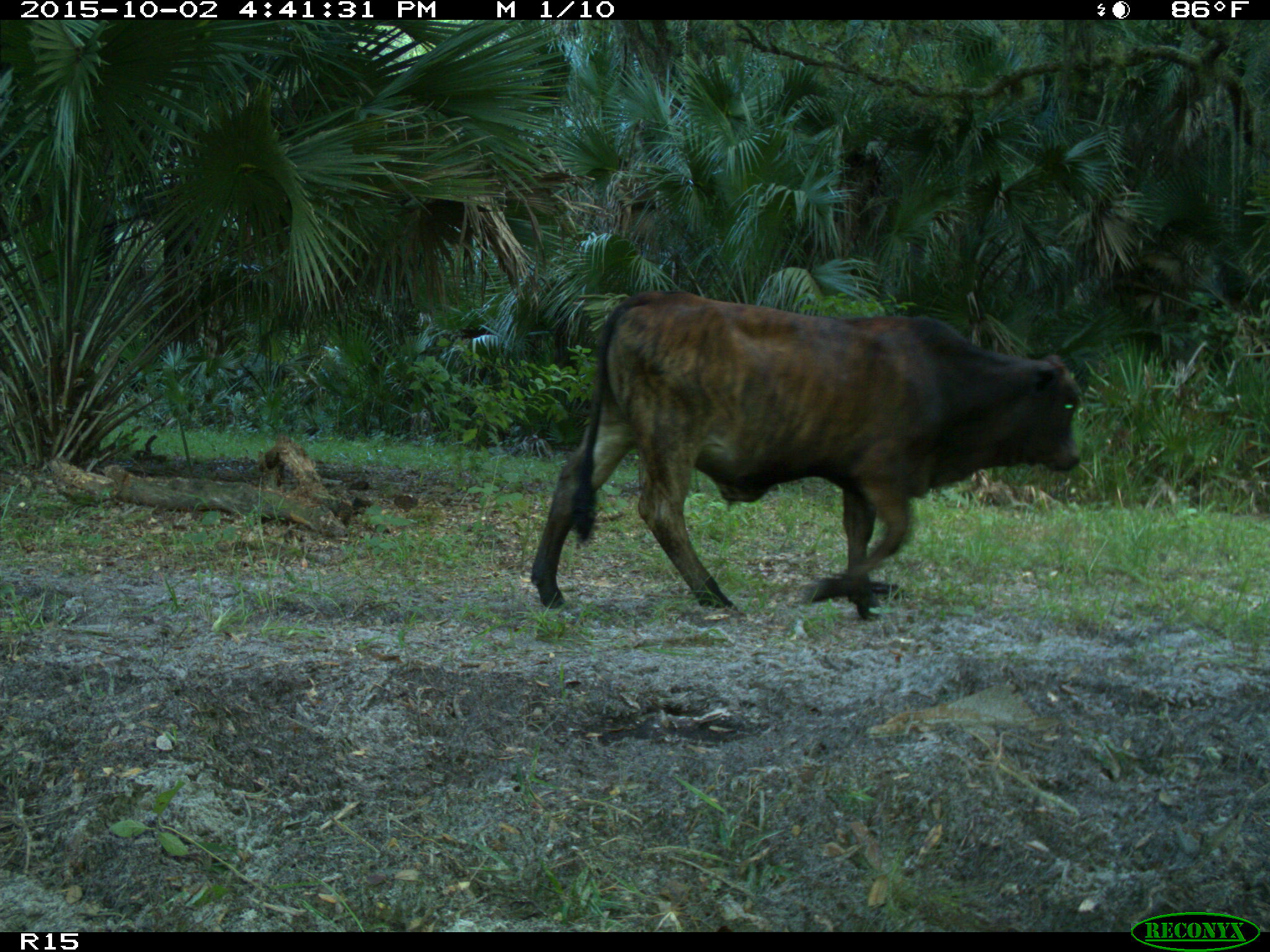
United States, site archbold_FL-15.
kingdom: Animalia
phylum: Chordata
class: Mammalia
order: Artiodactyla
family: Bovidae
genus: Bos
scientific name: Bos taurus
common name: domestic cow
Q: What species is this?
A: Bos taurus (domestic cow).